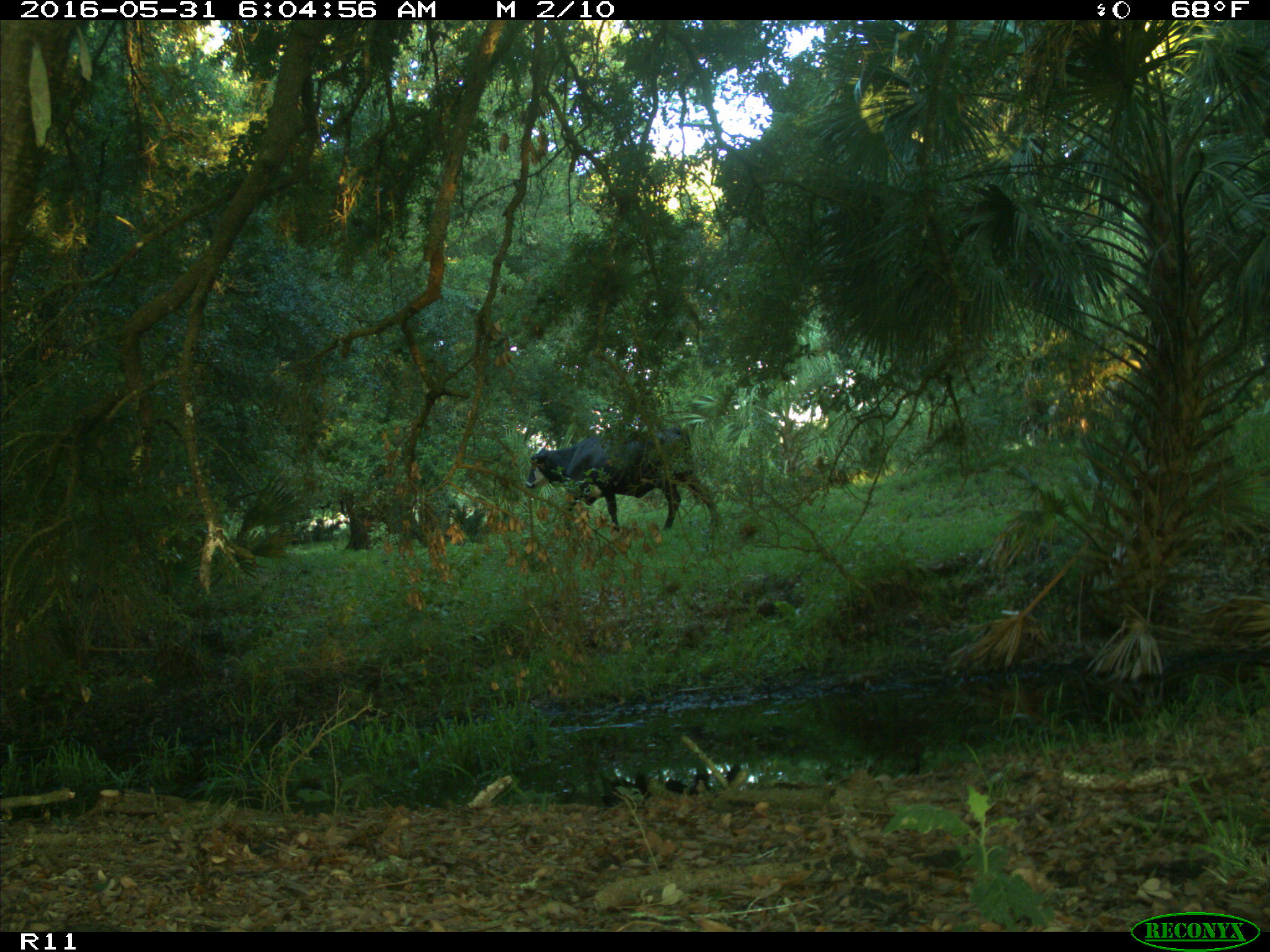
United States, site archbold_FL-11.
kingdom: Animalia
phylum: Chordata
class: Mammalia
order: Artiodactyla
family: Bovidae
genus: Bos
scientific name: Bos taurus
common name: domestic cow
Bos taurus (domestic cow).